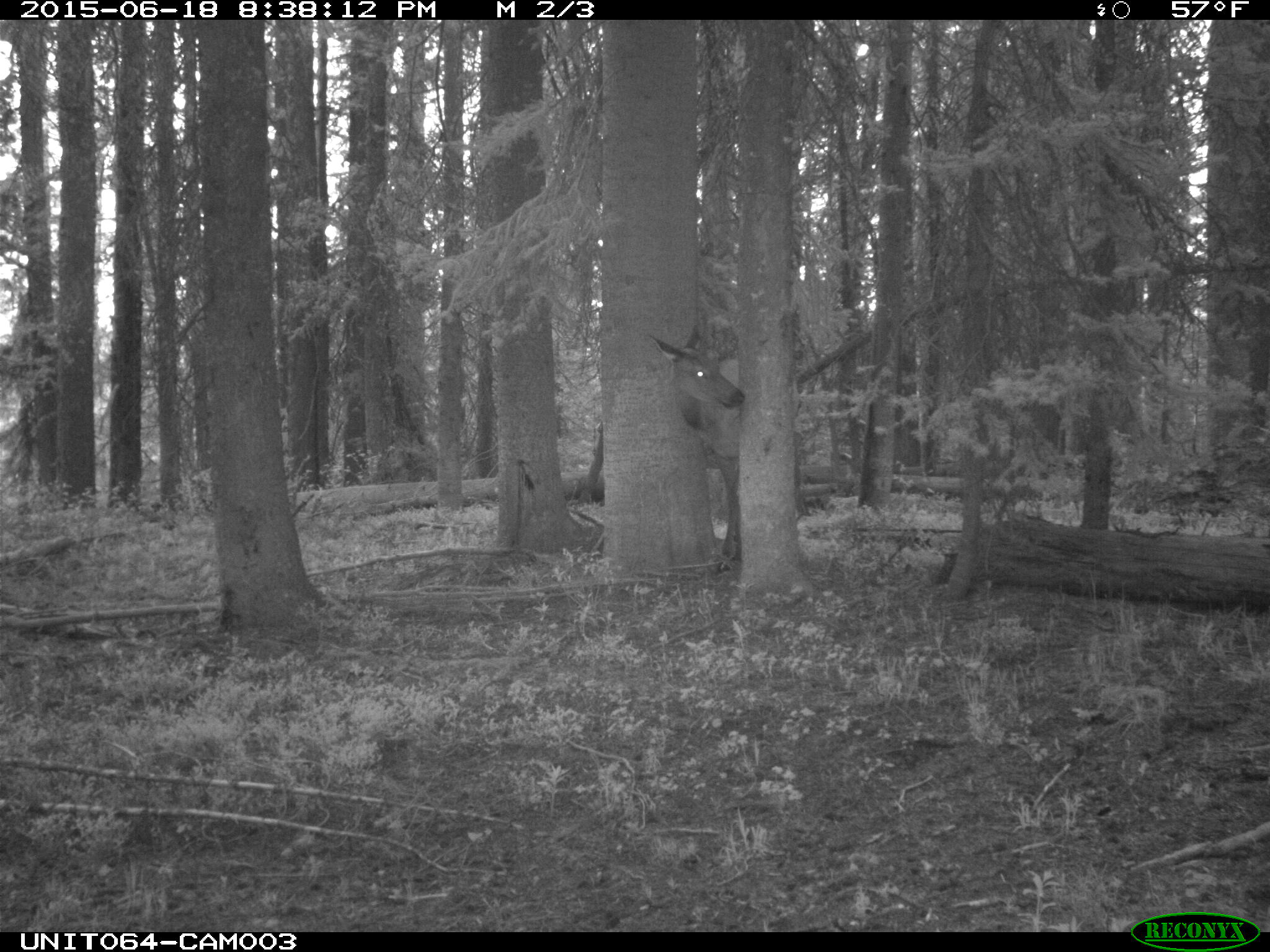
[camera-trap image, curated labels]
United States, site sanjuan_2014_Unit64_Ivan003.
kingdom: Animalia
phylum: Chordata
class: Mammalia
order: Artiodactyla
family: Cervidae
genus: Cervus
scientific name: Cervus elaphus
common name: red deer